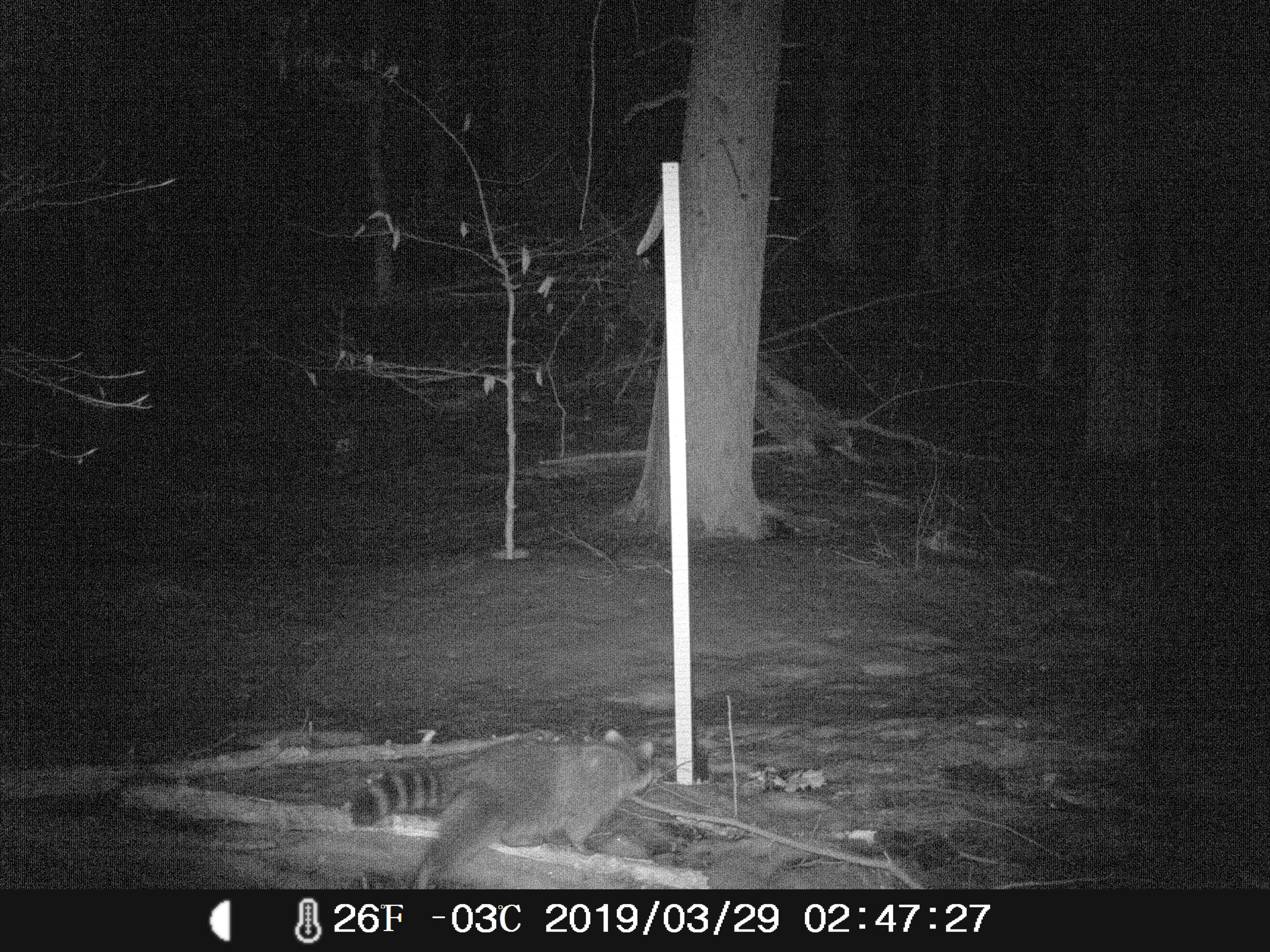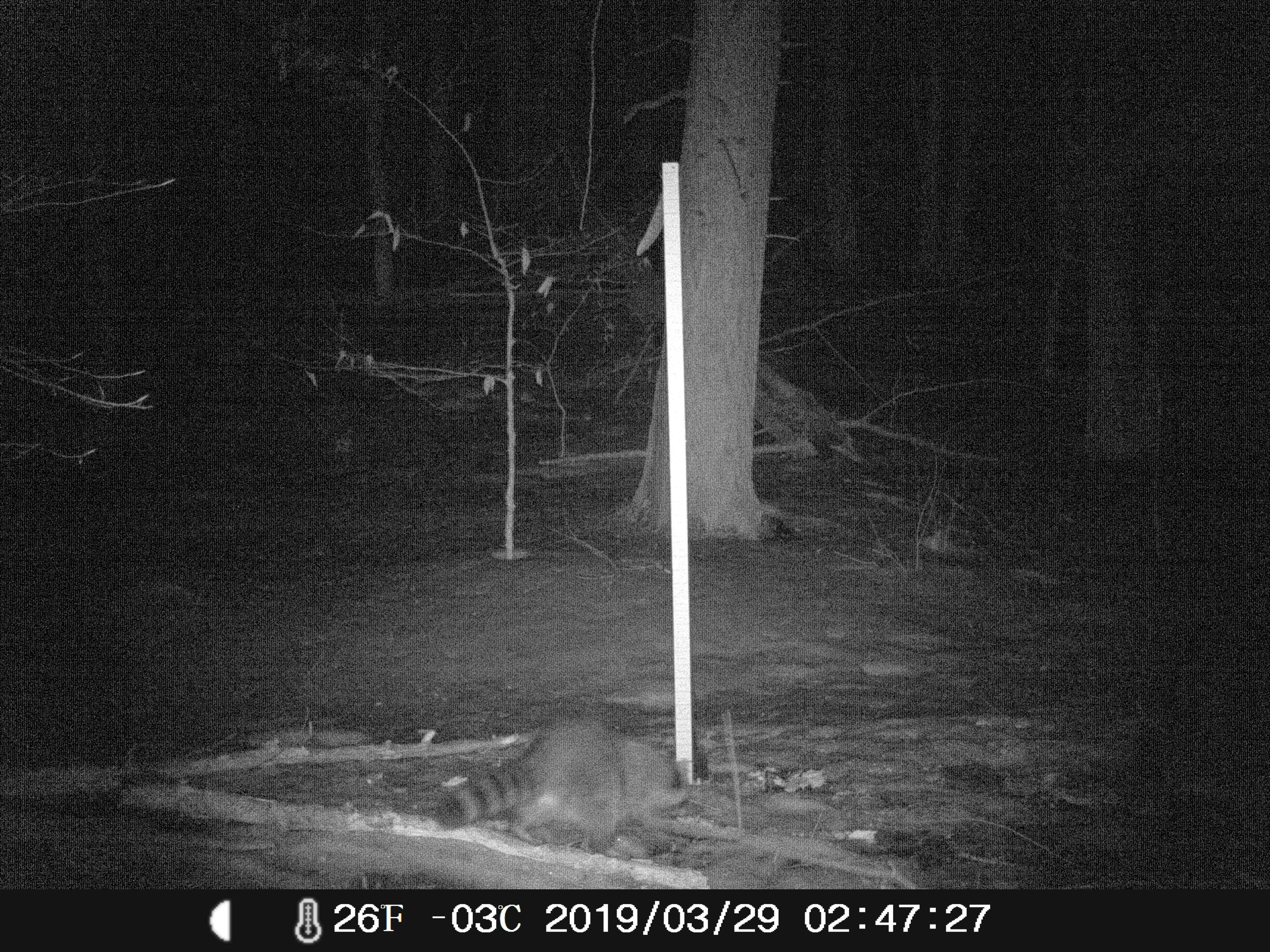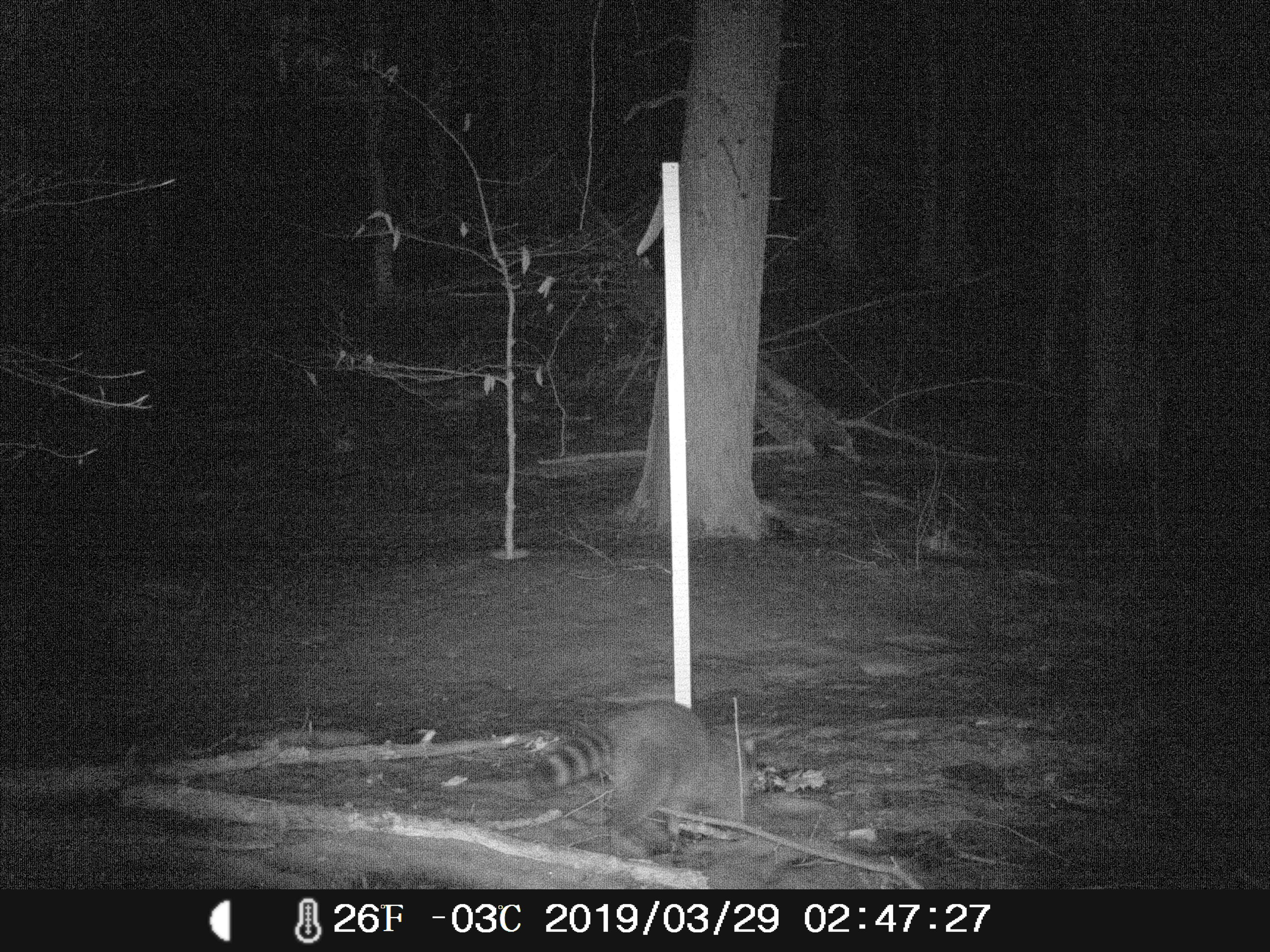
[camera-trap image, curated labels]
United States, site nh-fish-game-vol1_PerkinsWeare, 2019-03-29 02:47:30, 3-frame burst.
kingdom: Animalia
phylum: Chordata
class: Mammalia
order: Carnivora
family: Procyonidae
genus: Procyon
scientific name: Procyon lotor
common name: raccoon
Raccoon (Procyon lotor).